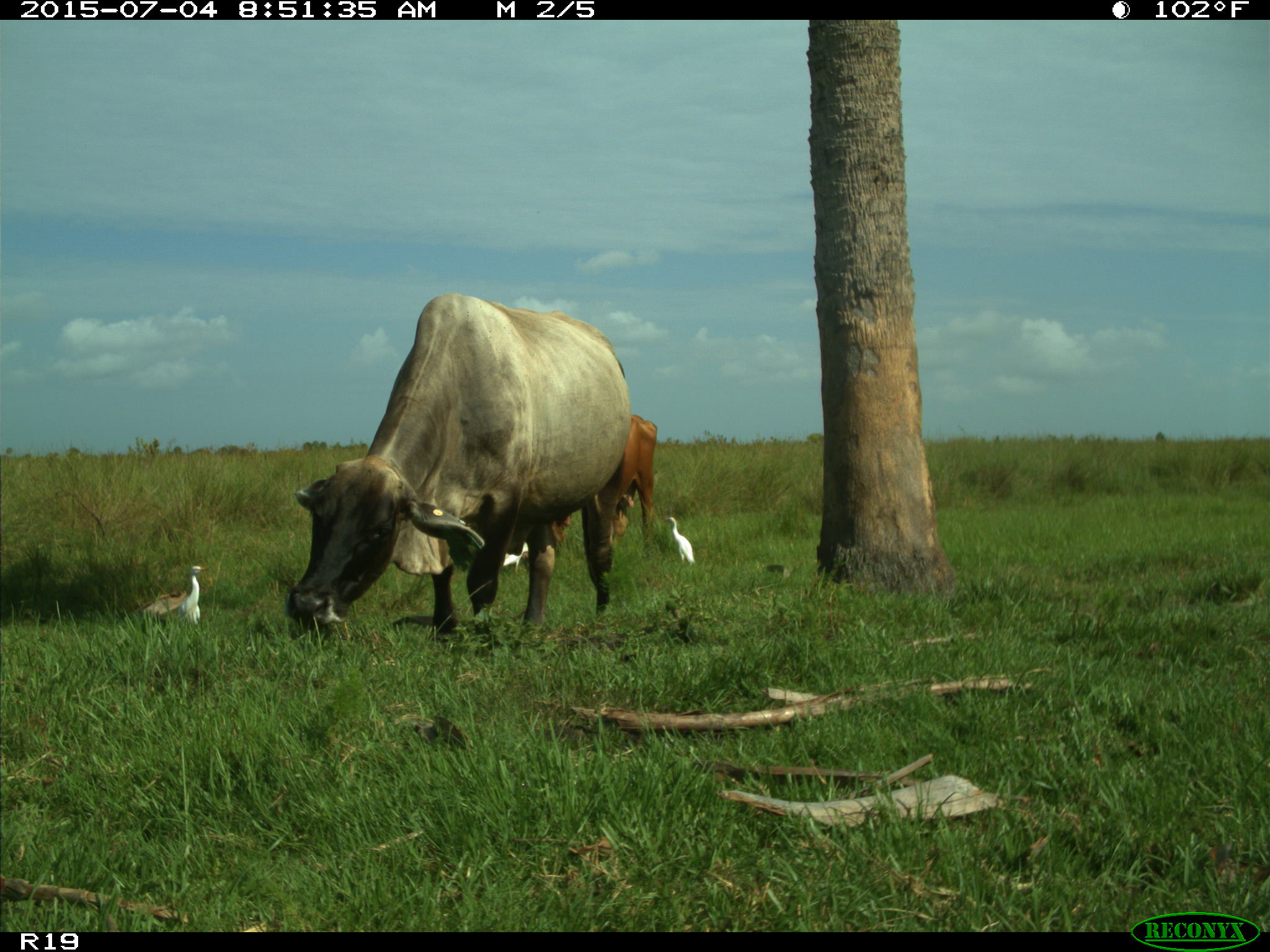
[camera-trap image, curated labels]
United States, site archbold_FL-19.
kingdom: Animalia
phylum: Chordata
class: Mammalia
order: Artiodactyla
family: Bovidae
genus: Bos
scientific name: Bos taurus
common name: domestic cow